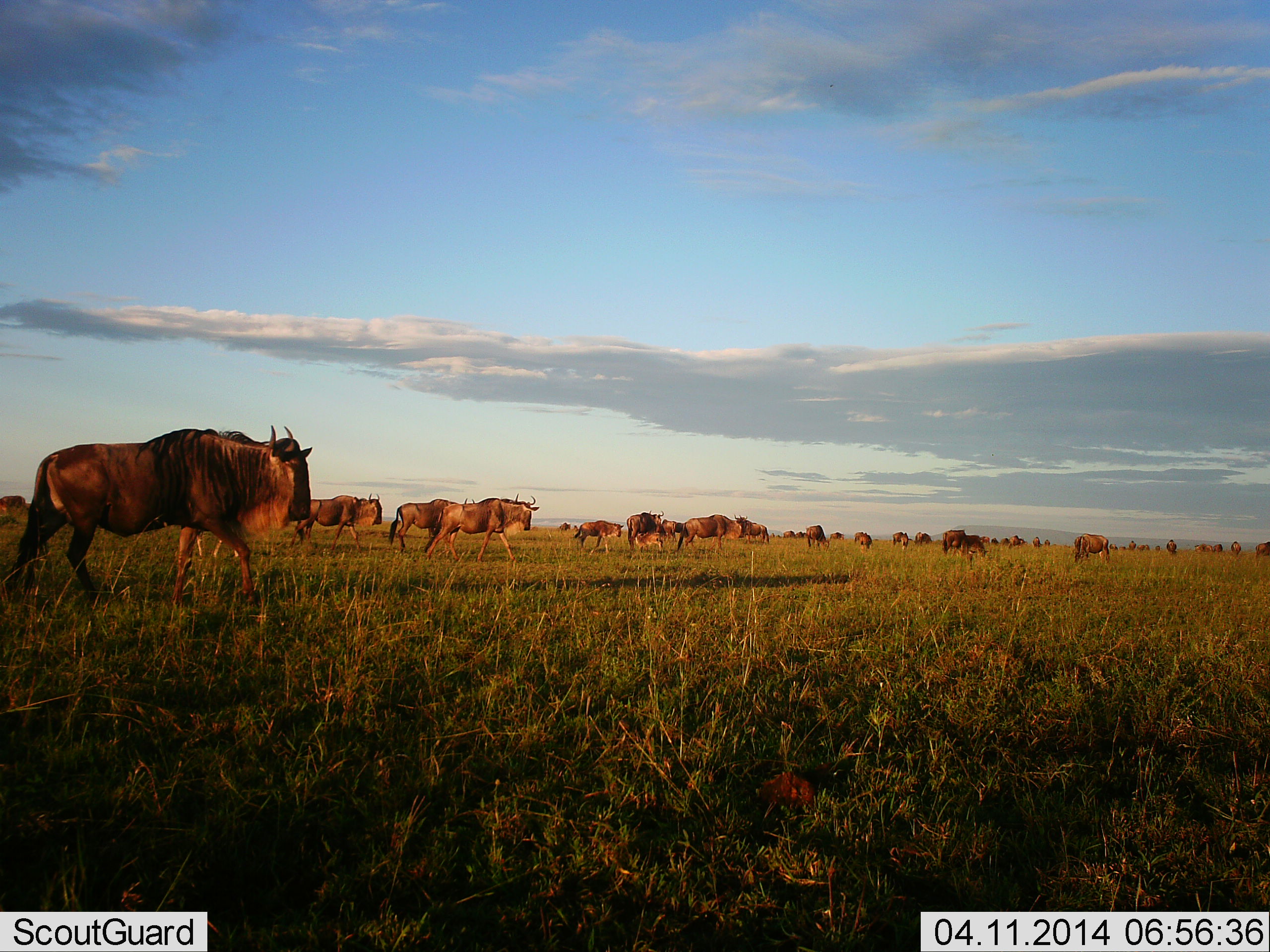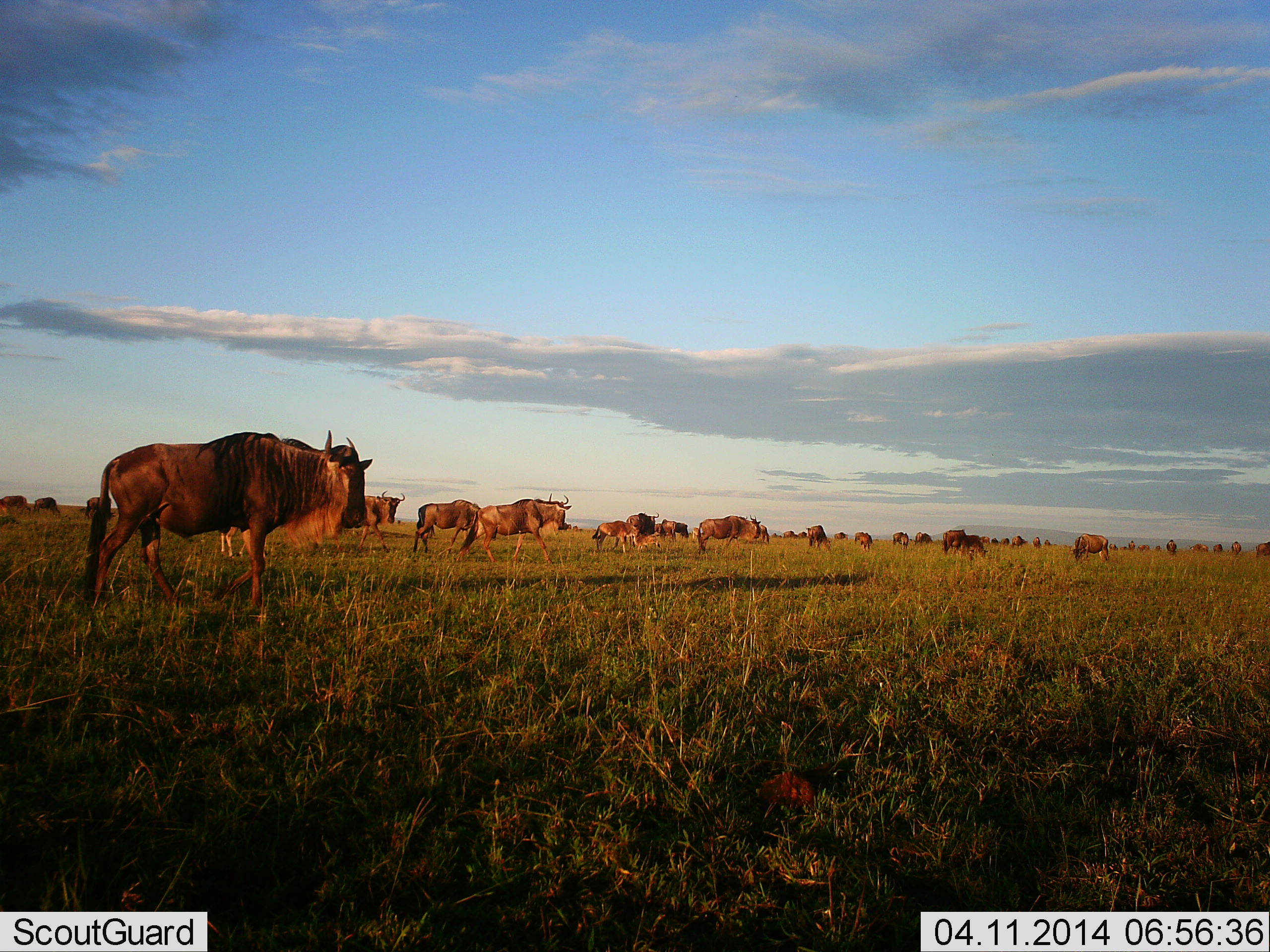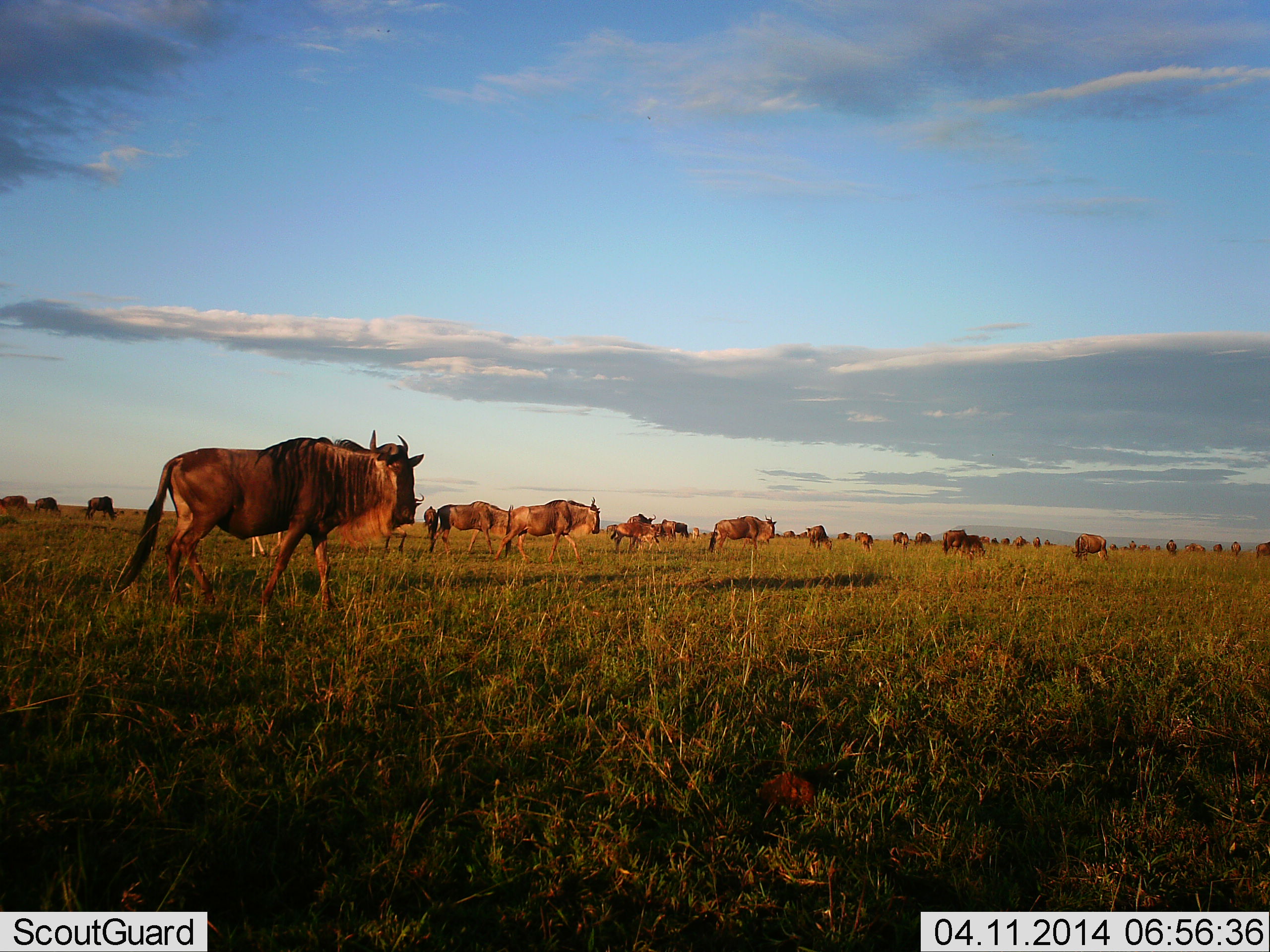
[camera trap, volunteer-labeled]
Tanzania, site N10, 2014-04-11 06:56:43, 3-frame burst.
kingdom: Animalia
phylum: Chordata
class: Mammalia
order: Artiodactyla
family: Bovidae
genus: Connochaetes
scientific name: Connochaetes taurinus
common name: blue wildebeest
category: wildebeest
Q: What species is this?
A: Wildebeest (blue wildebeest) (Connochaetes taurinus).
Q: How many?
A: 11-50.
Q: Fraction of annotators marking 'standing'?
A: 46%.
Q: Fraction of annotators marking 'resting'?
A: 5%.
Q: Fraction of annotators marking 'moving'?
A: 84%.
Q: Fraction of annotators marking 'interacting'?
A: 12%.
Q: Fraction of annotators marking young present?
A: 8%.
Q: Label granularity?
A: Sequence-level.